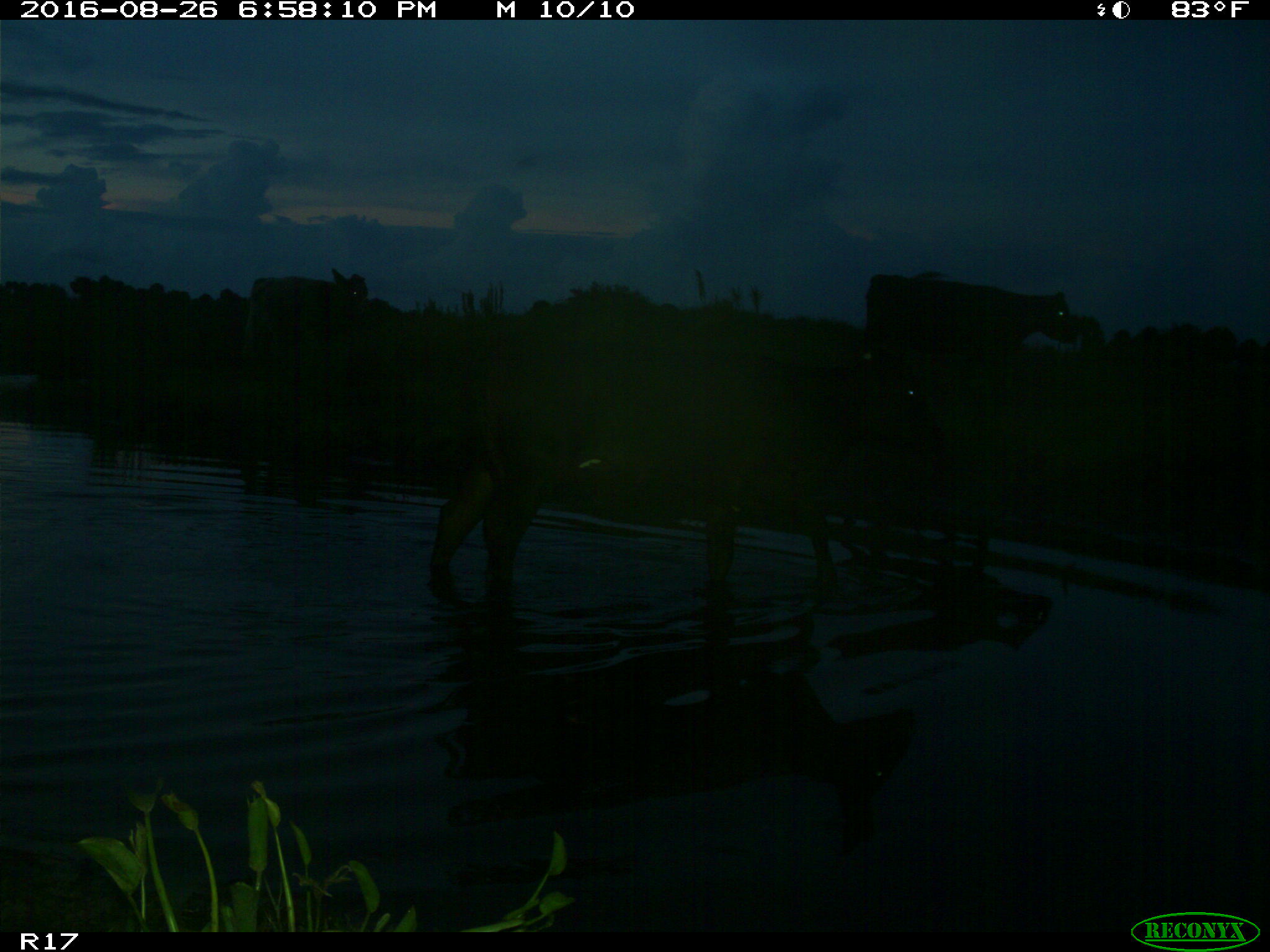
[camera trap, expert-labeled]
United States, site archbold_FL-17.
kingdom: Animalia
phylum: Chordata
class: Mammalia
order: Artiodactyla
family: Bovidae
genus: Bos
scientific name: Bos taurus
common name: domestic cow